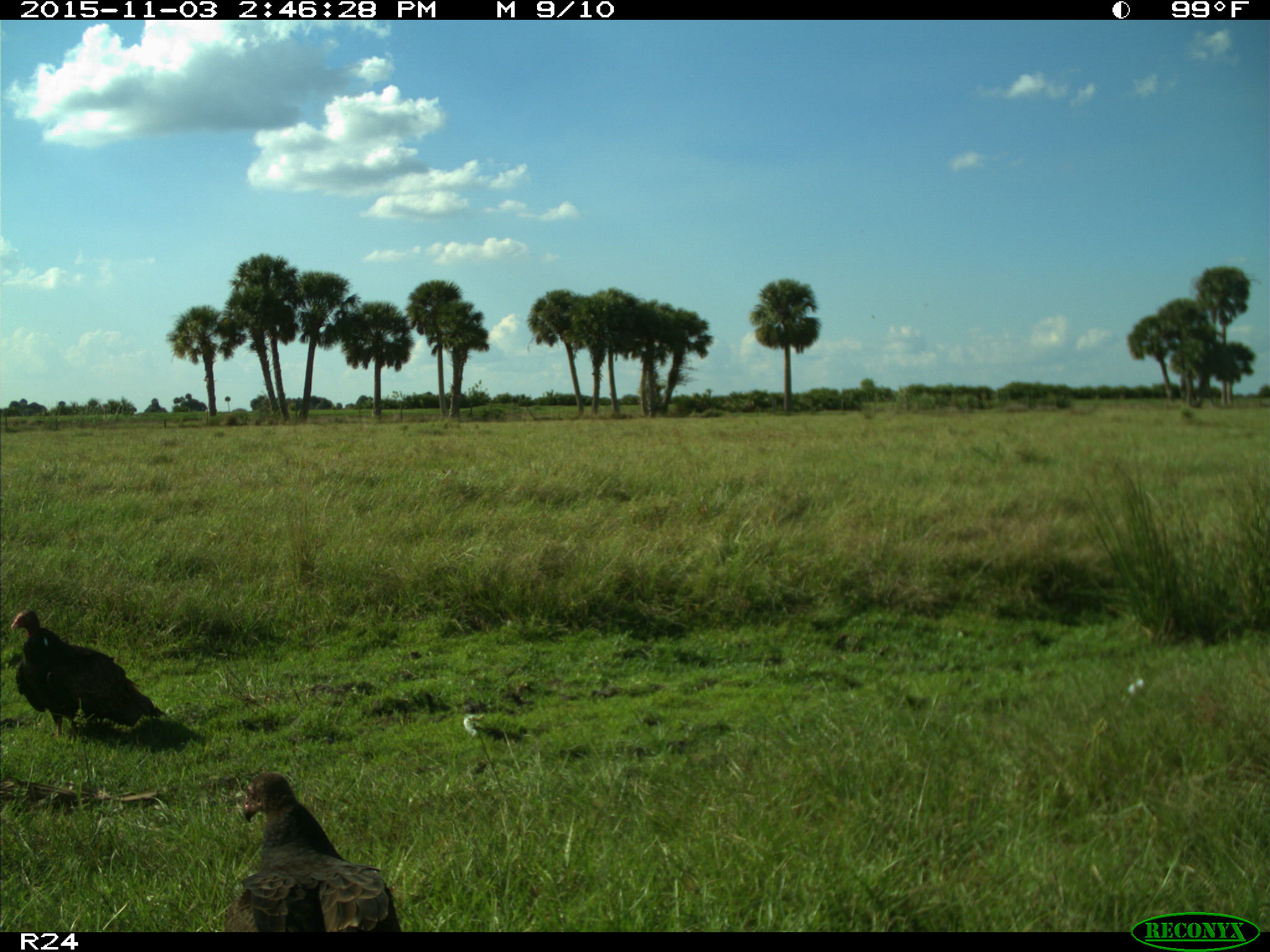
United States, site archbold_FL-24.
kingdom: Animalia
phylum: Chordata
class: Aves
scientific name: Aves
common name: birds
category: unidentified bird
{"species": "unidentified bird (birds) (Aves)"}